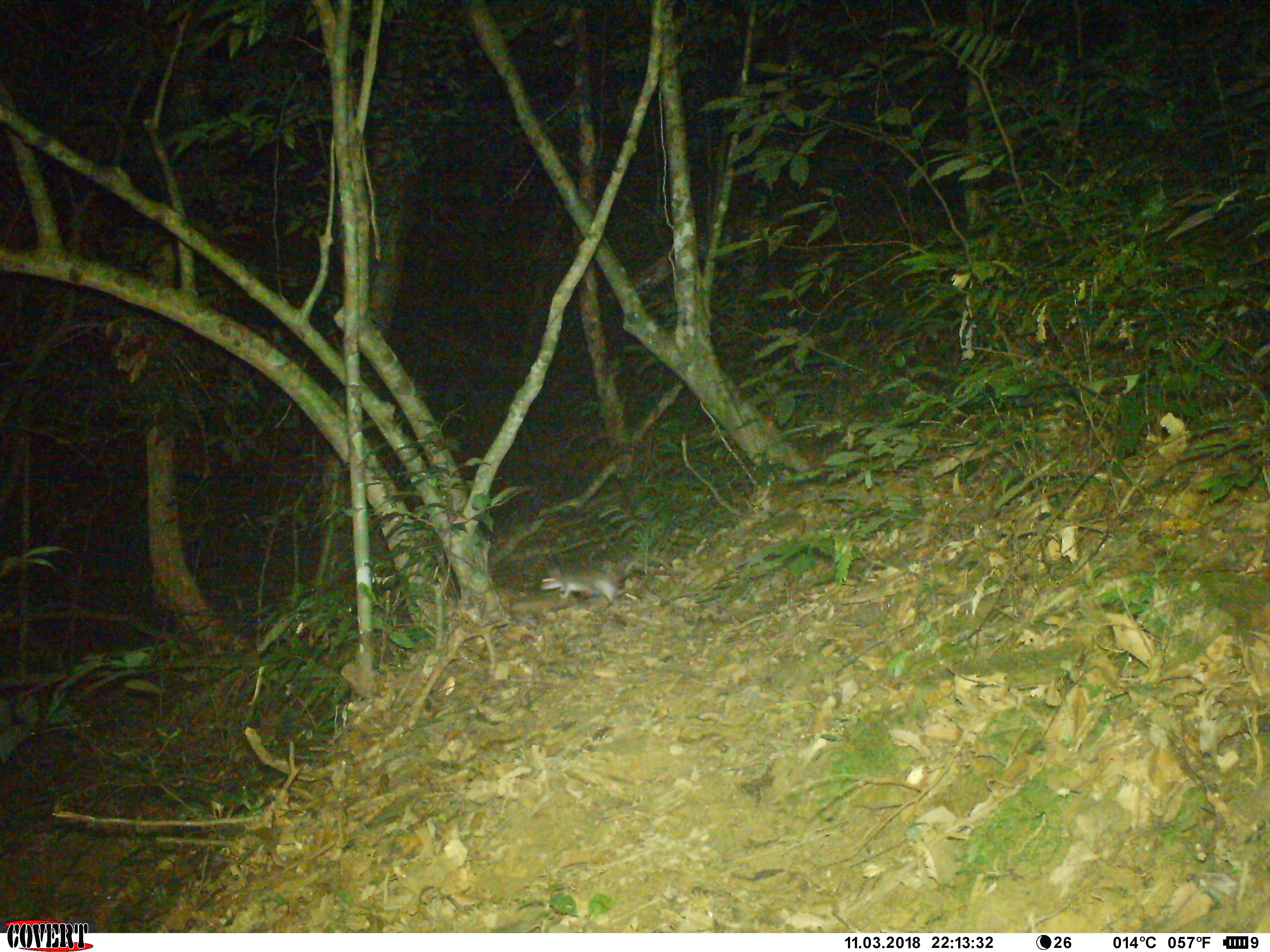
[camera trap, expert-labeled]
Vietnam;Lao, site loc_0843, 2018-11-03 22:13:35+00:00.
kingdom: Animalia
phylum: Chordata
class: Mammalia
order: Rodentia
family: Muridae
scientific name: Muridae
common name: old-world mice and rats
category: unidentified murid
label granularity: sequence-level